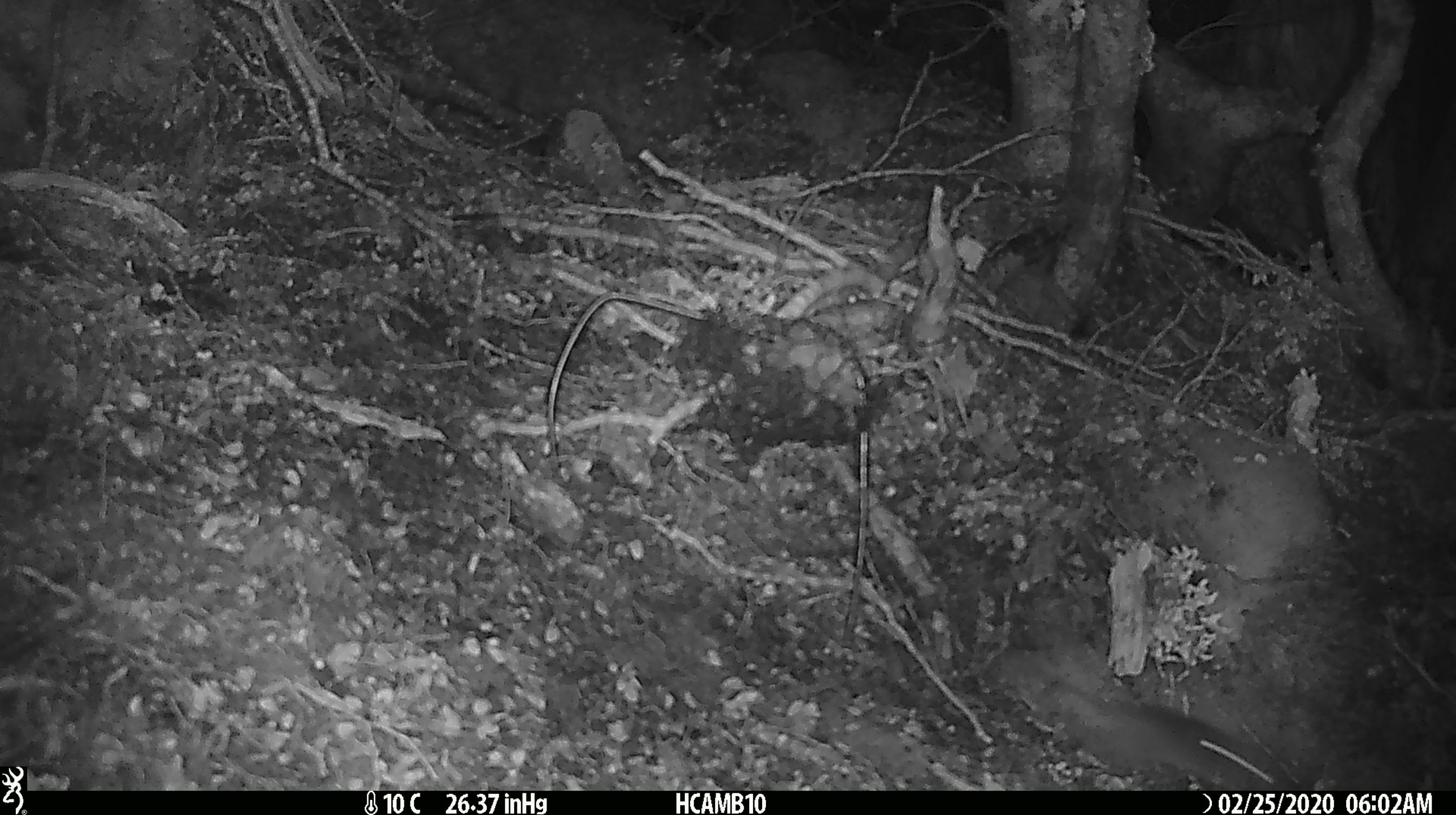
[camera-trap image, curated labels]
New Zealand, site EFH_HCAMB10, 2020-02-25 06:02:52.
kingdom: Animalia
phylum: Chordata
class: Mammalia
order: Rodentia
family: Muridae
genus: Mus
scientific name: Mus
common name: mouse